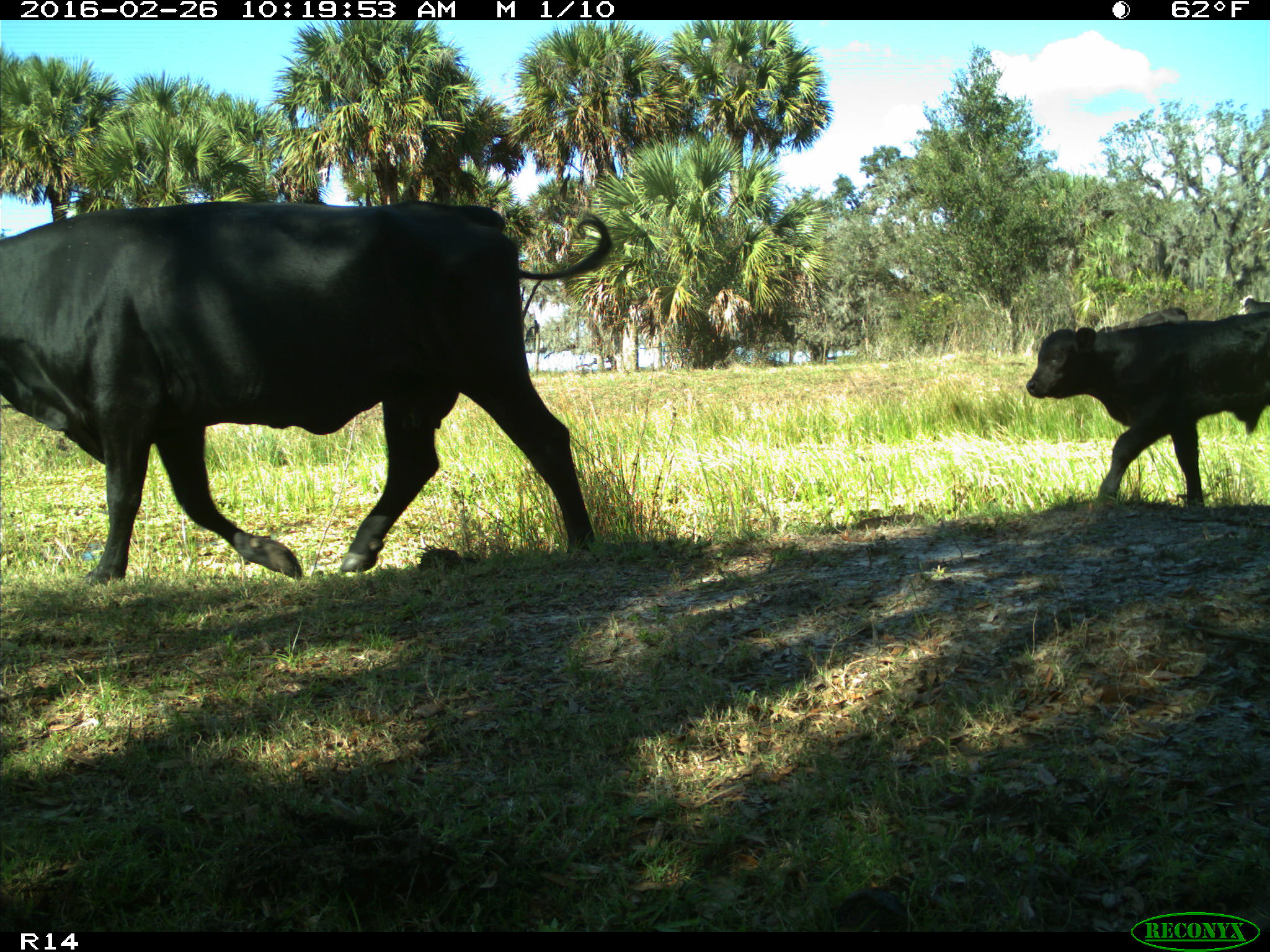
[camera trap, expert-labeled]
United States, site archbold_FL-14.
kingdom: Animalia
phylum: Chordata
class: Mammalia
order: Artiodactyla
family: Bovidae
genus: Bos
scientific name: Bos taurus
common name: domestic cow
Bos taurus (domestic cow).